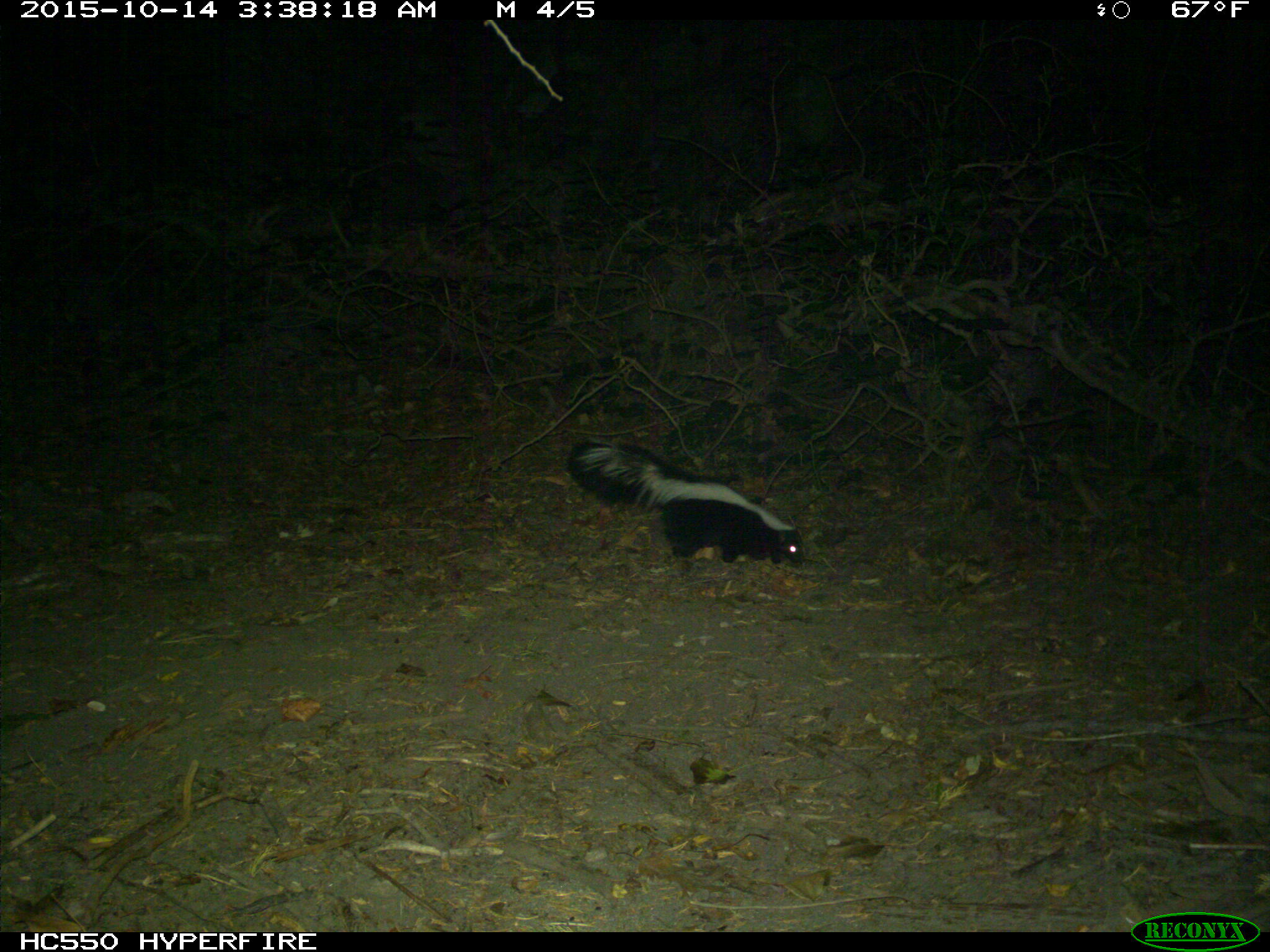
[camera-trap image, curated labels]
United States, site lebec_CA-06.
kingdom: Animalia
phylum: Chordata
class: Mammalia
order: Carnivora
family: Mephitidae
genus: Mephitis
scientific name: Mephitis mephitis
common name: striped skunk